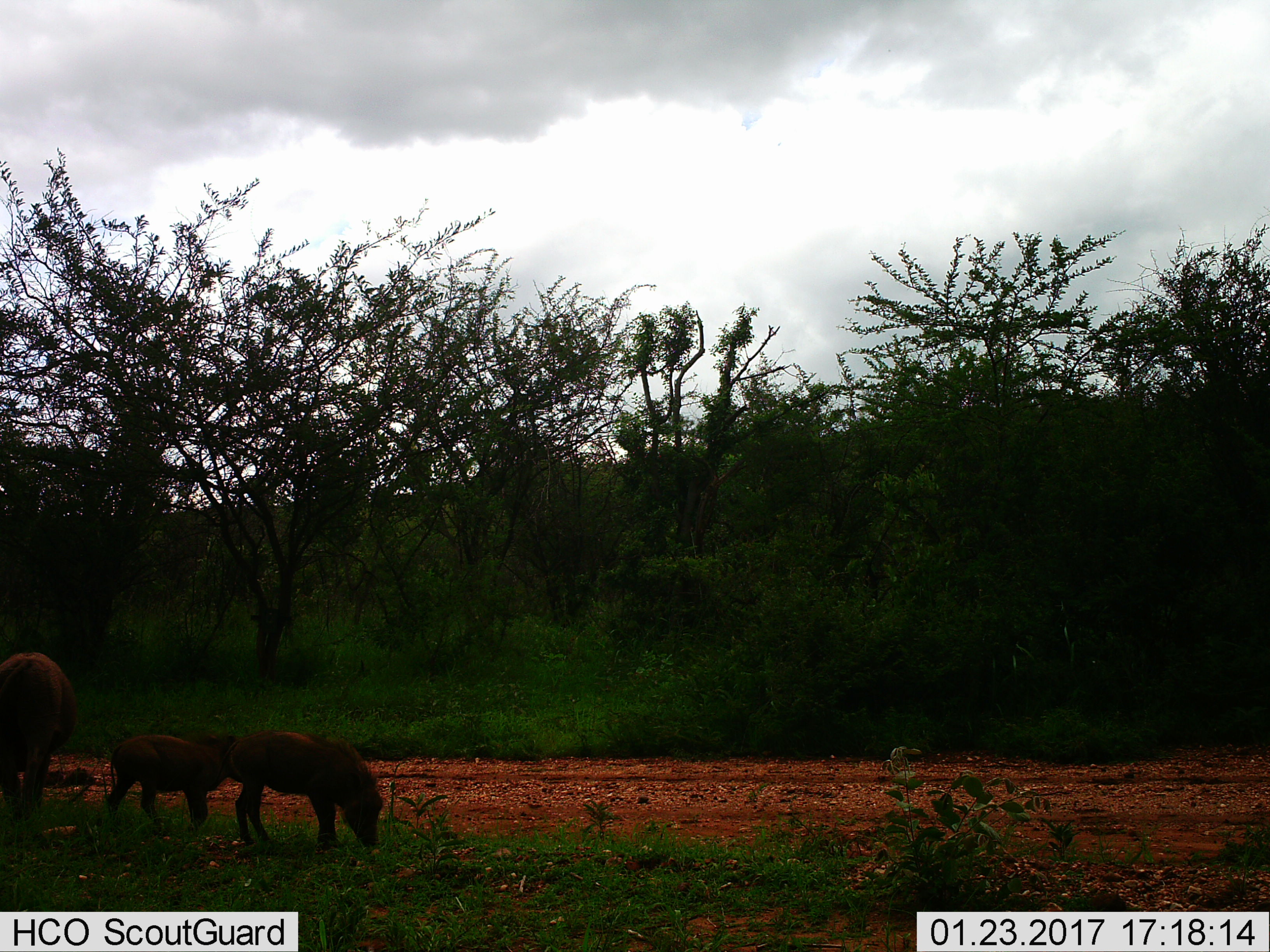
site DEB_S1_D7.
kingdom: Animalia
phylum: Chordata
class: Mammalia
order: Artiodactyla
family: Suidae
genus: Phacochoerus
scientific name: Phacochoerus africanus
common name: warthog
Warthog (Phacochoerus africanus), count 3. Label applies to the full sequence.